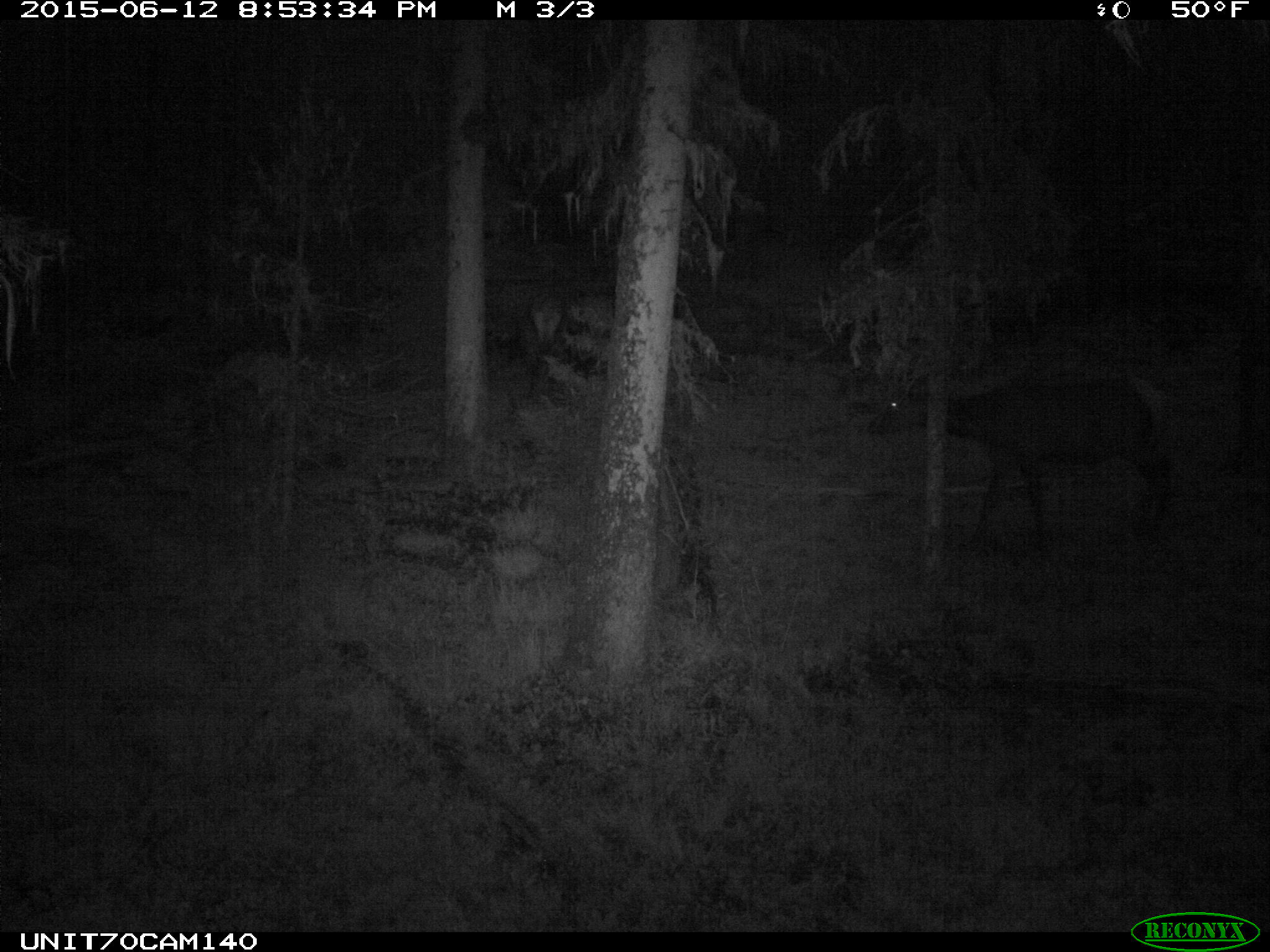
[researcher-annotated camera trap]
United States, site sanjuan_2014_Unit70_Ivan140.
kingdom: Animalia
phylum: Chordata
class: Mammalia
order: Artiodactyla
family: Cervidae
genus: Cervus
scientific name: Cervus elaphus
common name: red deer